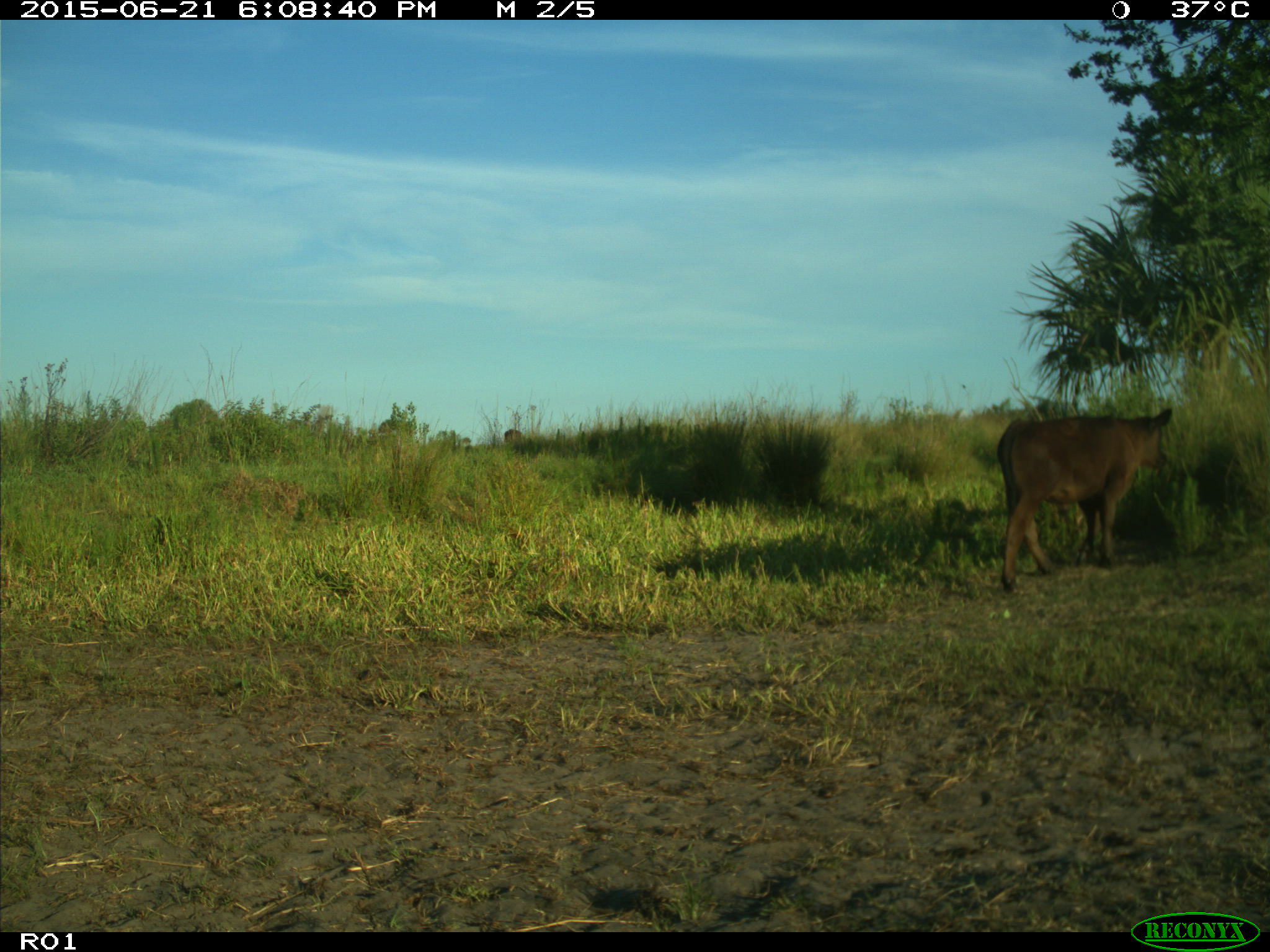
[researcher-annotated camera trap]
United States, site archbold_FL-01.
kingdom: Animalia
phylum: Chordata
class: Mammalia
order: Artiodactyla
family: Bovidae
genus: Bos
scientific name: Bos taurus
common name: domestic cow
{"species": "Bos taurus (domestic cow)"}